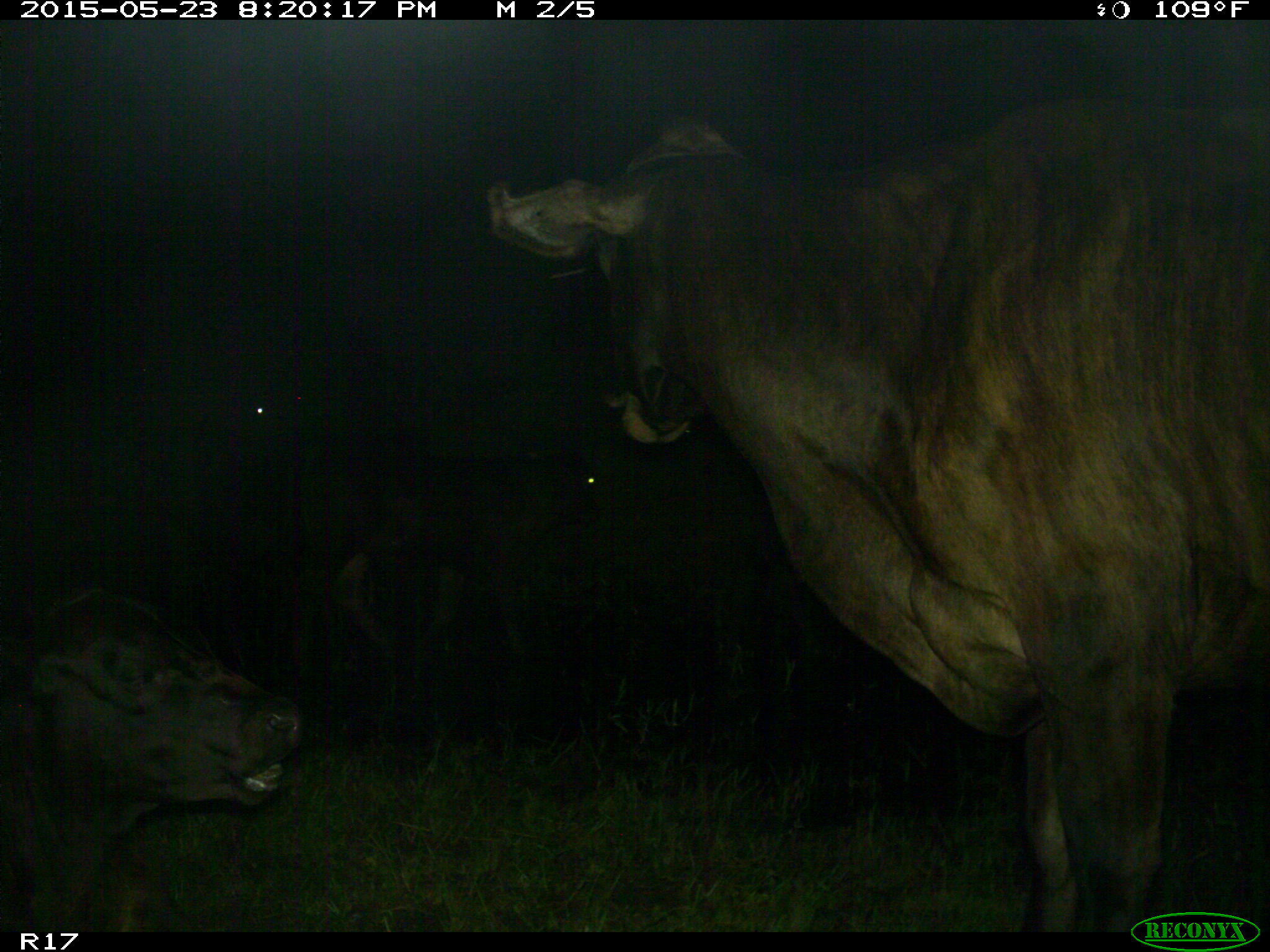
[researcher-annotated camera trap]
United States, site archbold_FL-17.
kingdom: Animalia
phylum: Chordata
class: Mammalia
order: Artiodactyla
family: Bovidae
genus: Bos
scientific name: Bos taurus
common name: domestic cow